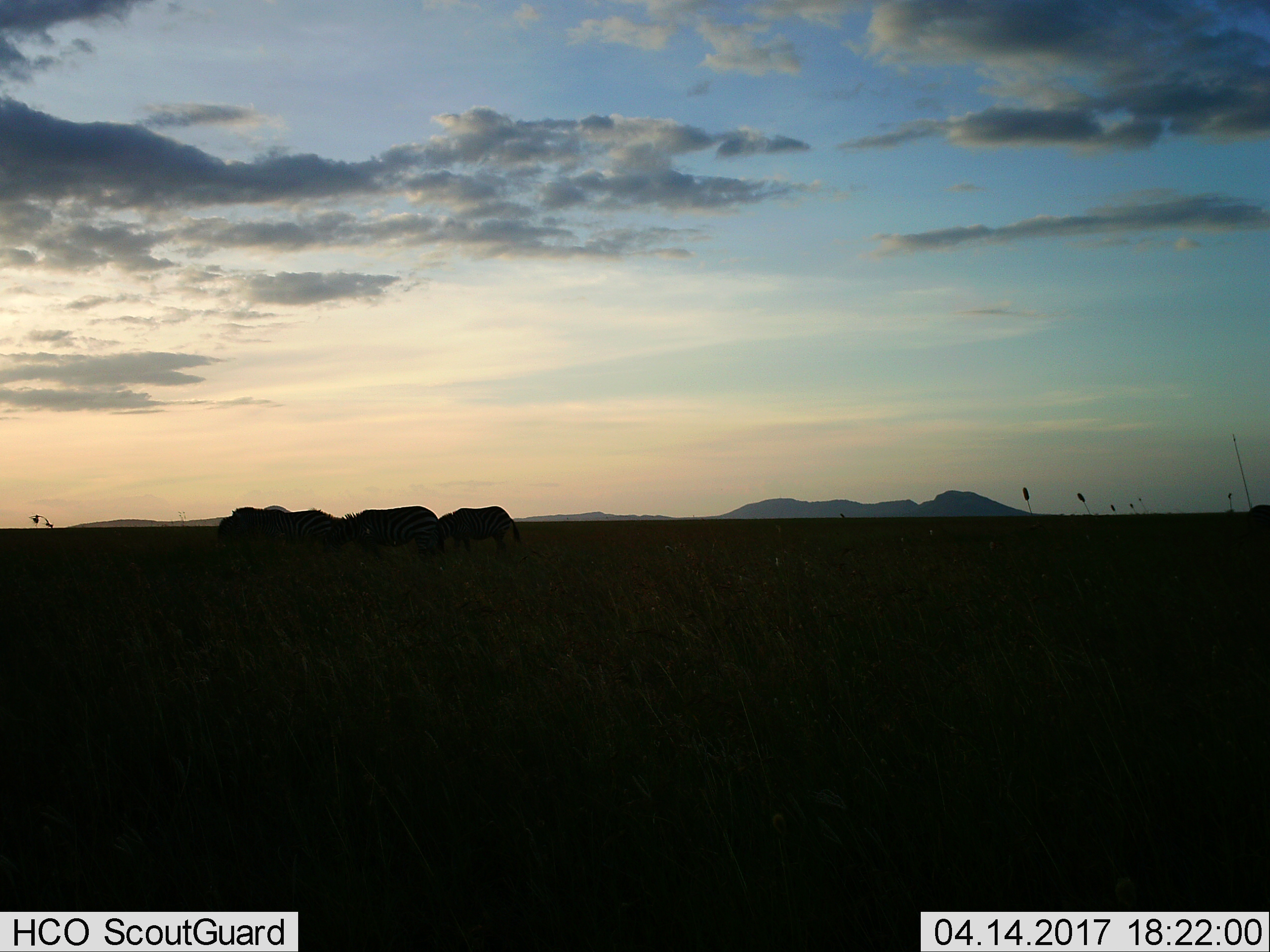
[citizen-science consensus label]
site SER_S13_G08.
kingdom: Animalia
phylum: Chordata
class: Mammalia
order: Perissodactyla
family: Equidae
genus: Equus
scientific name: Equus quagga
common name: plains zebra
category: zebraplains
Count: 4.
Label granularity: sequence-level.